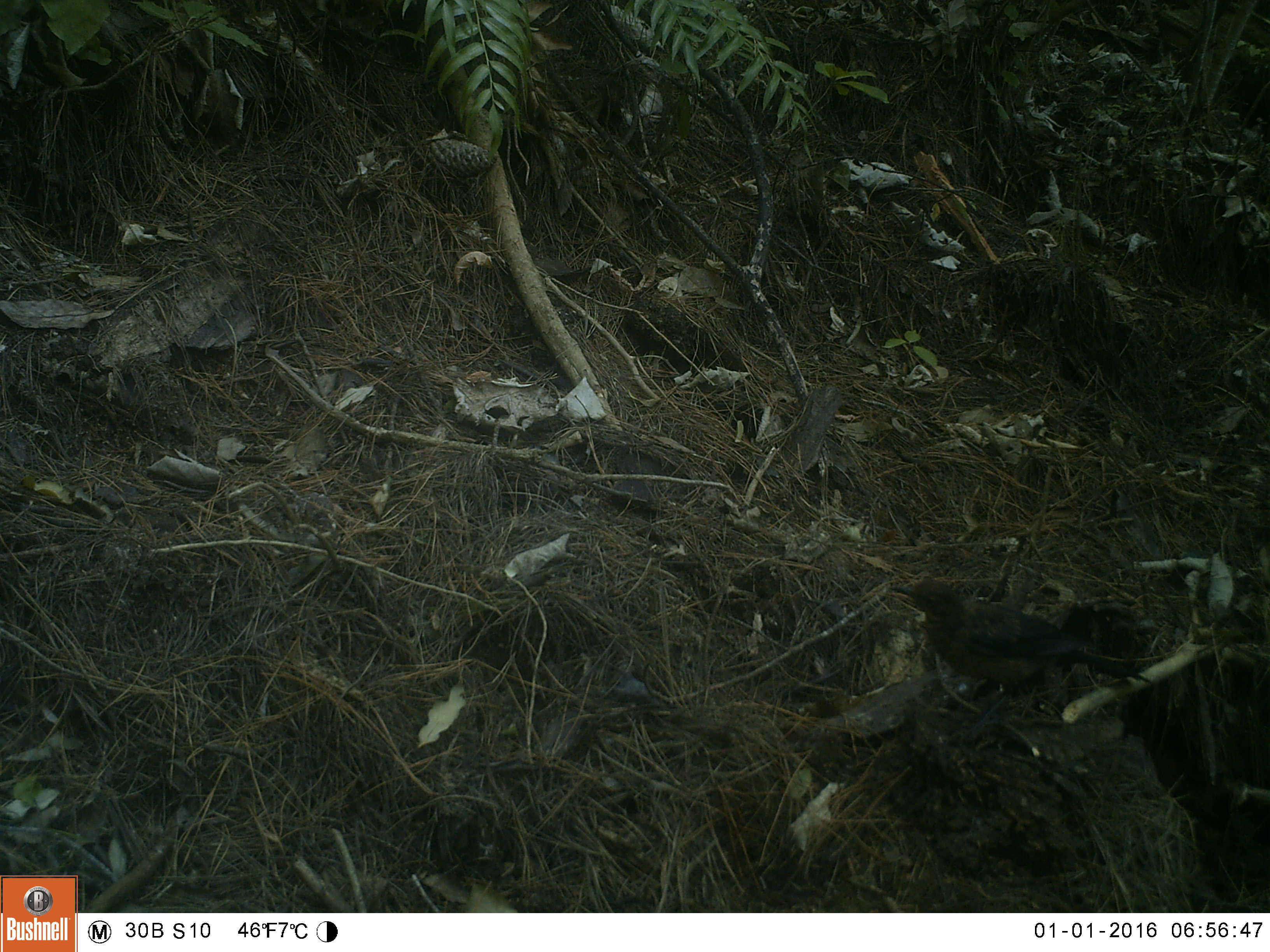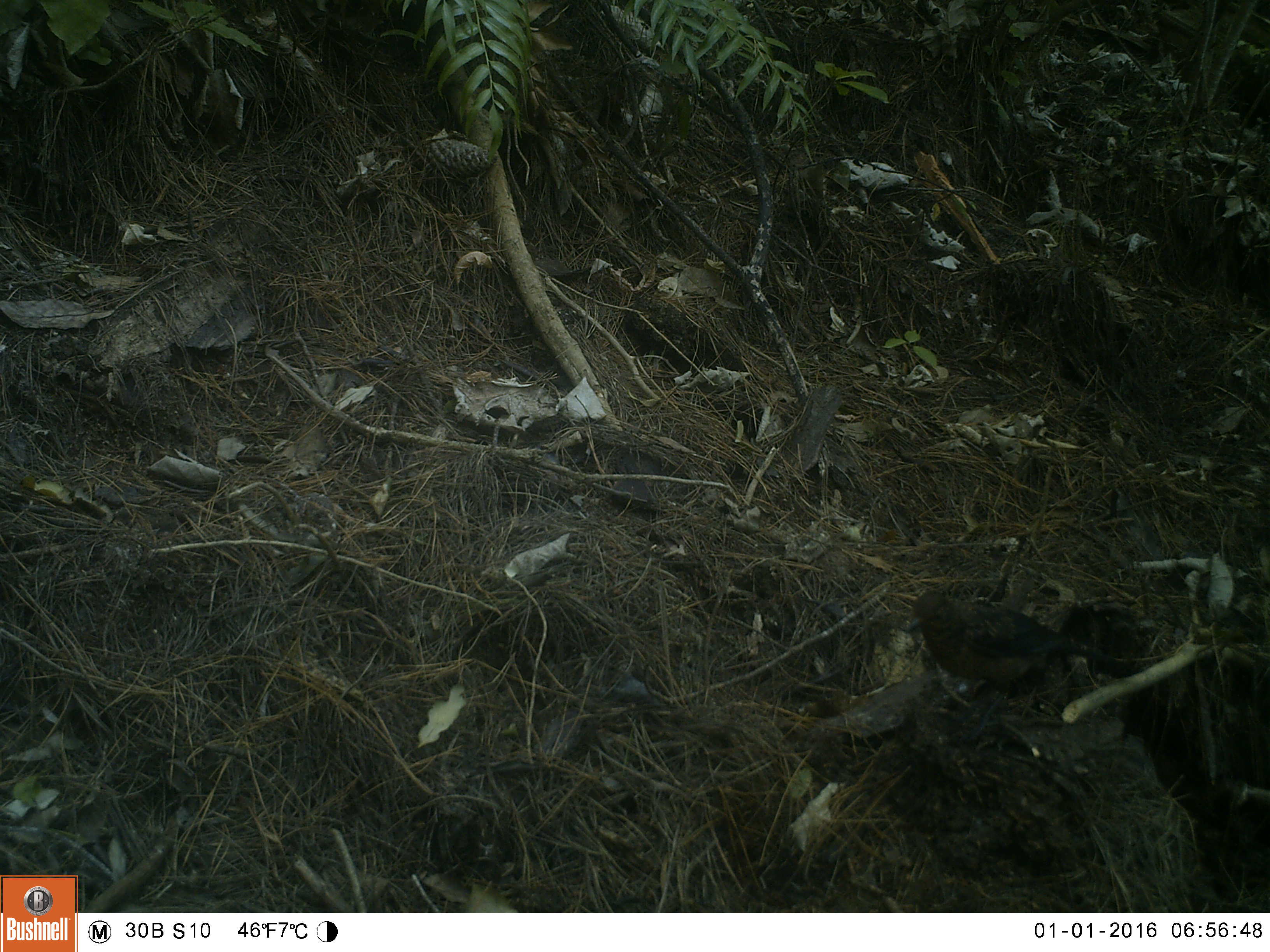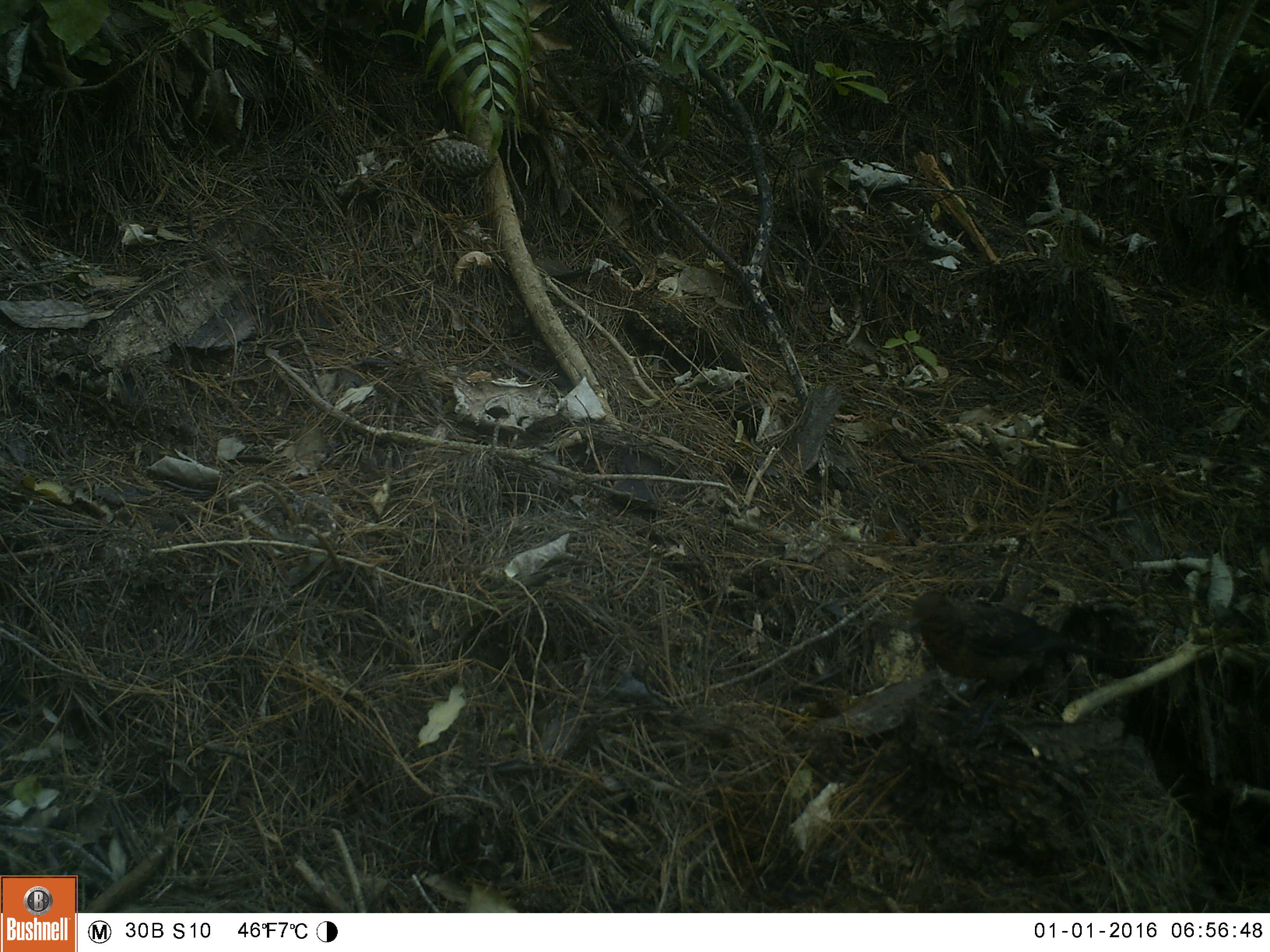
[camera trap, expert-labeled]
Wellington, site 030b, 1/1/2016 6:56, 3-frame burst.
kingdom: Animalia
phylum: Chordata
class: Aves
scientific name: Aves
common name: bird